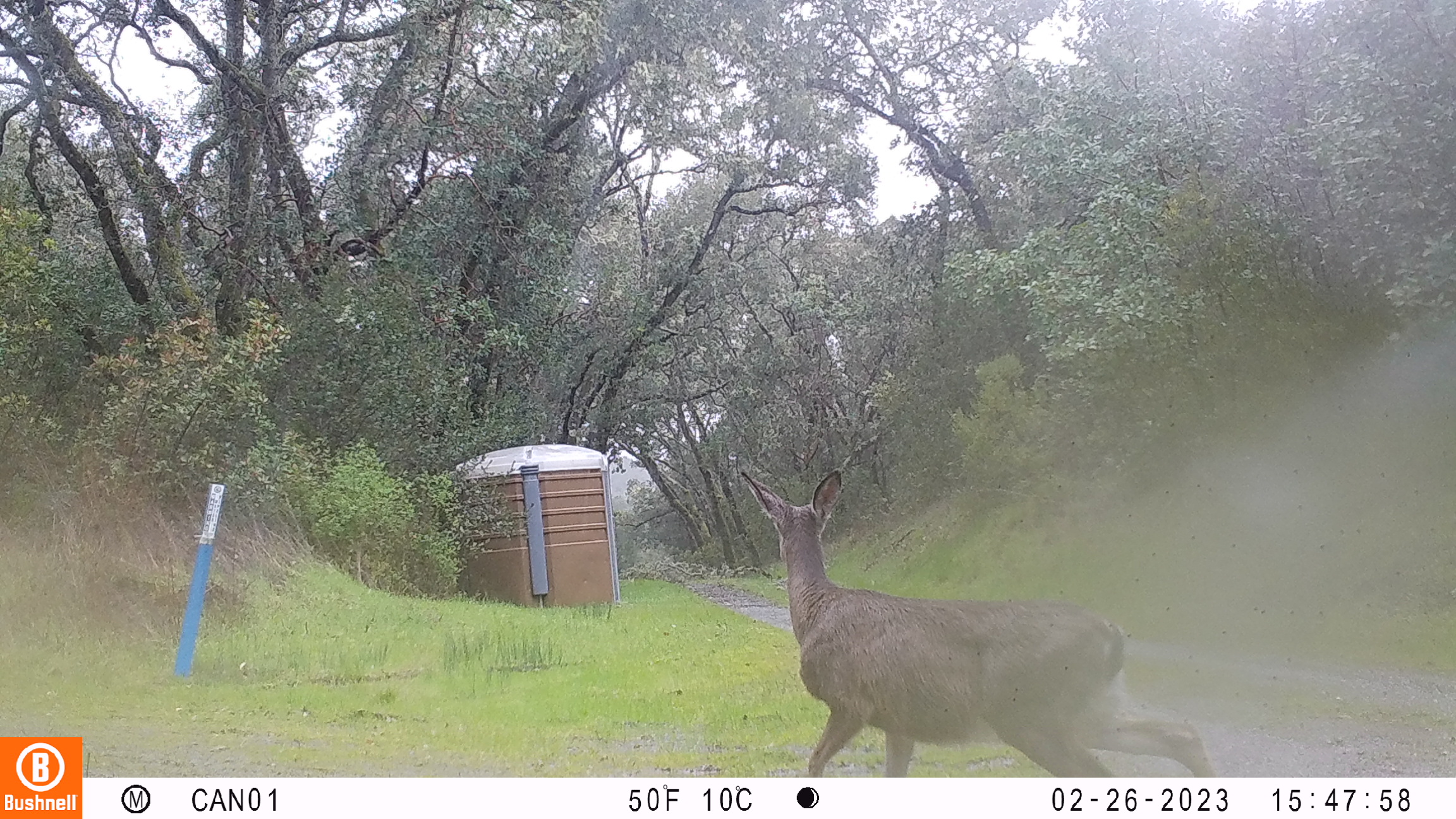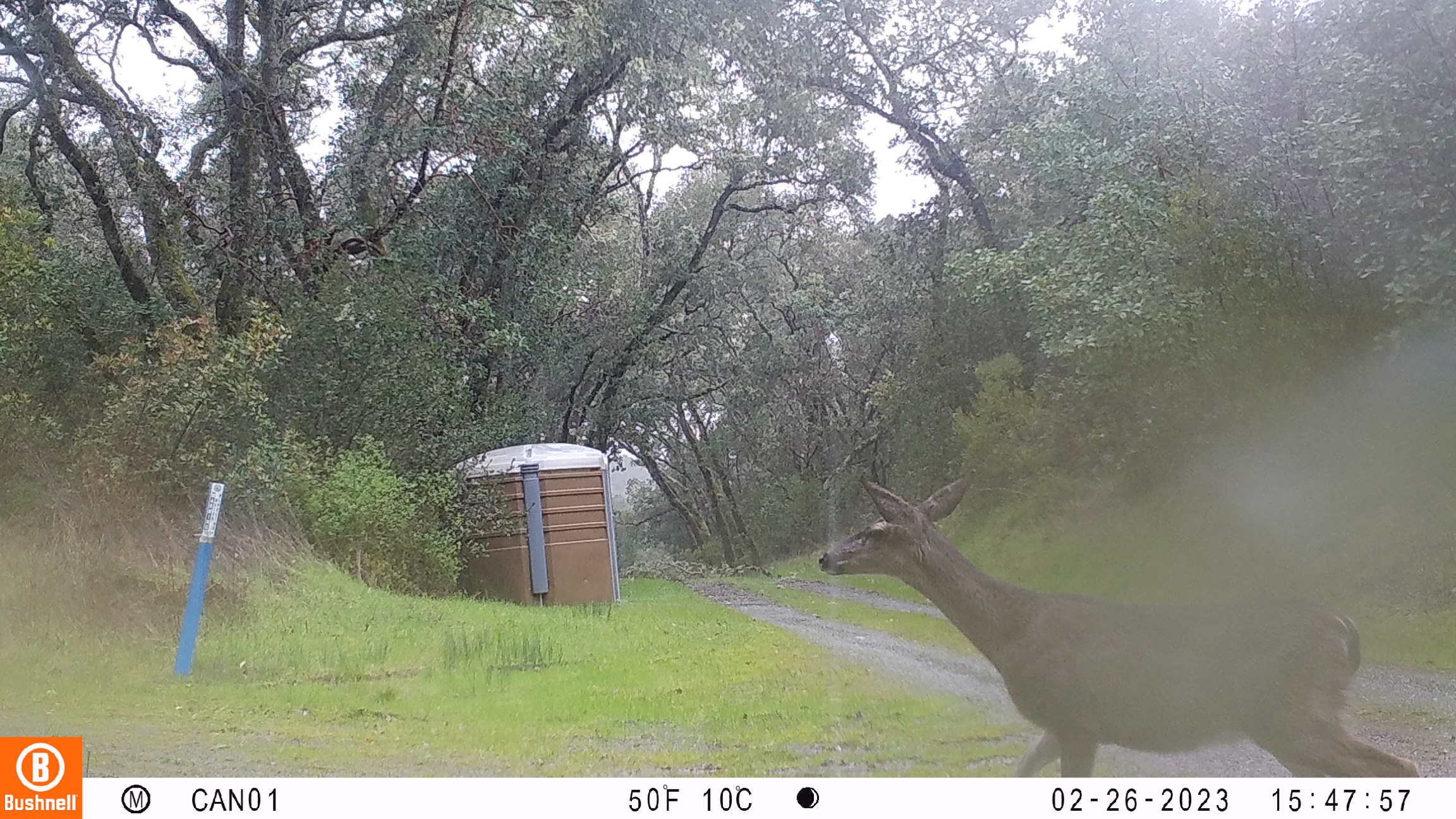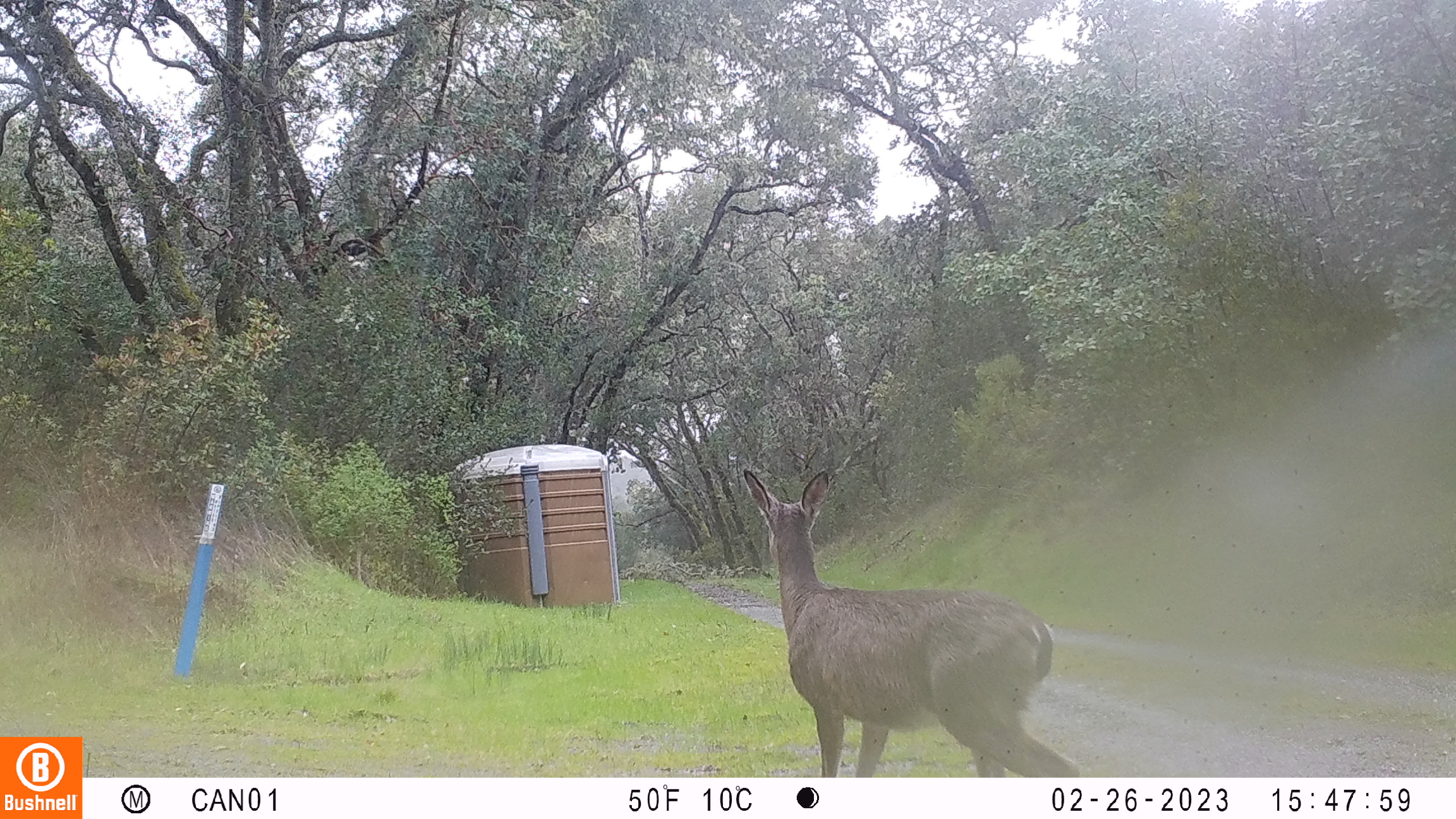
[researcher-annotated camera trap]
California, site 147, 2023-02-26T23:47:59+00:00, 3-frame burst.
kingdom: Animalia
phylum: Chordata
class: Mammalia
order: Artiodactyla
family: Cervidae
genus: Odocoileus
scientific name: Odocoileus hemionus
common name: mule deer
Mule deer (Odocoileus hemionus).